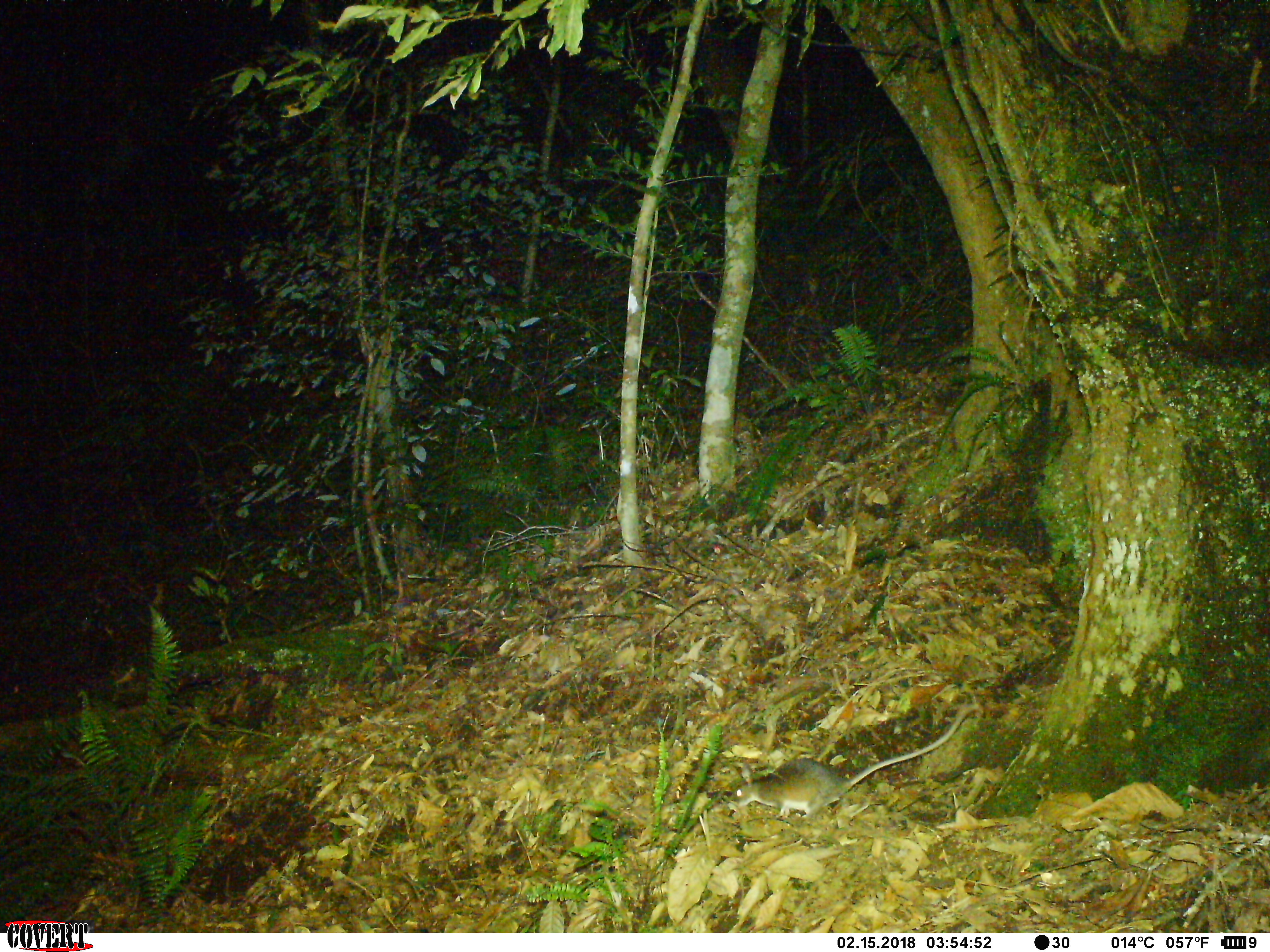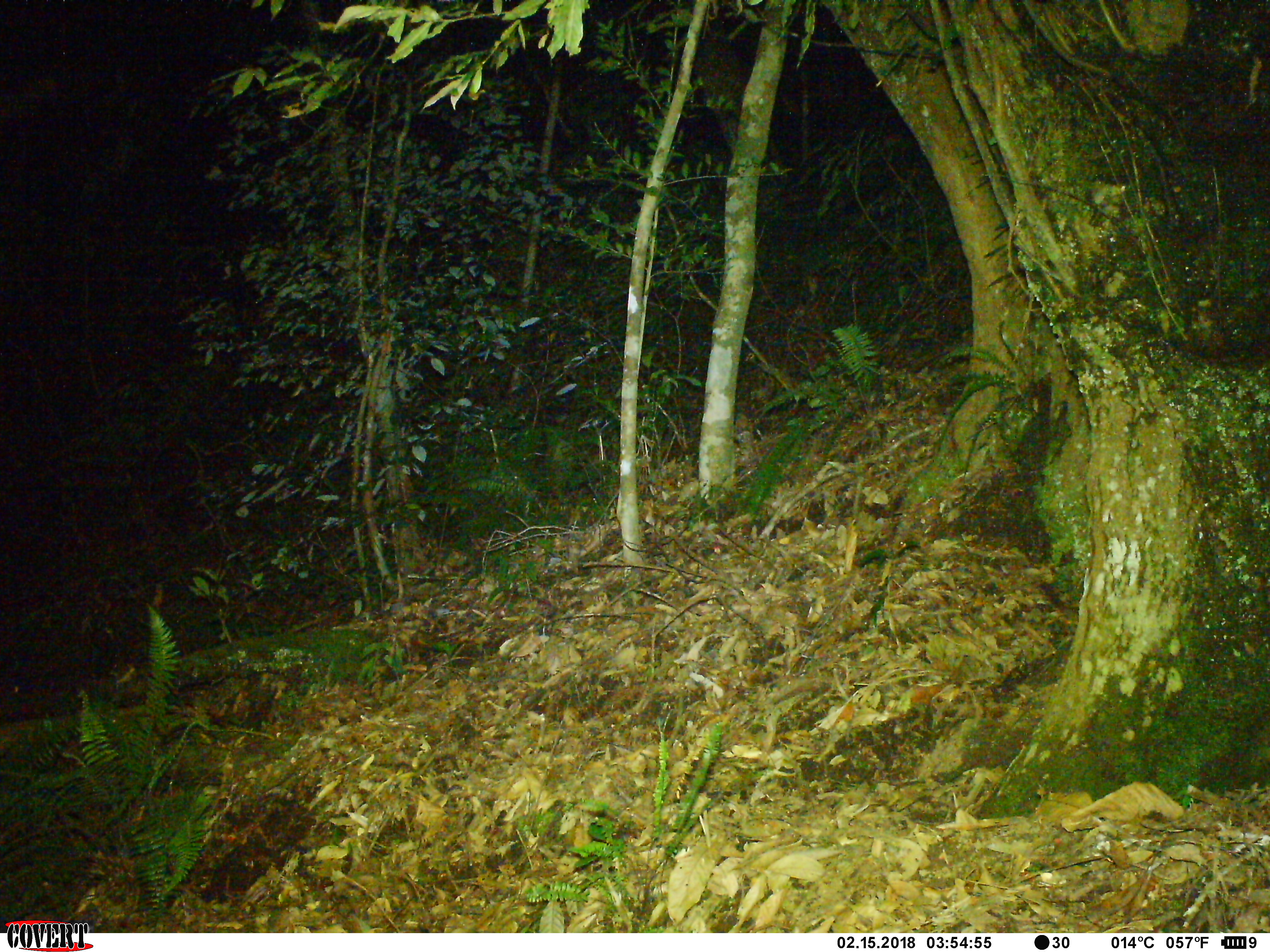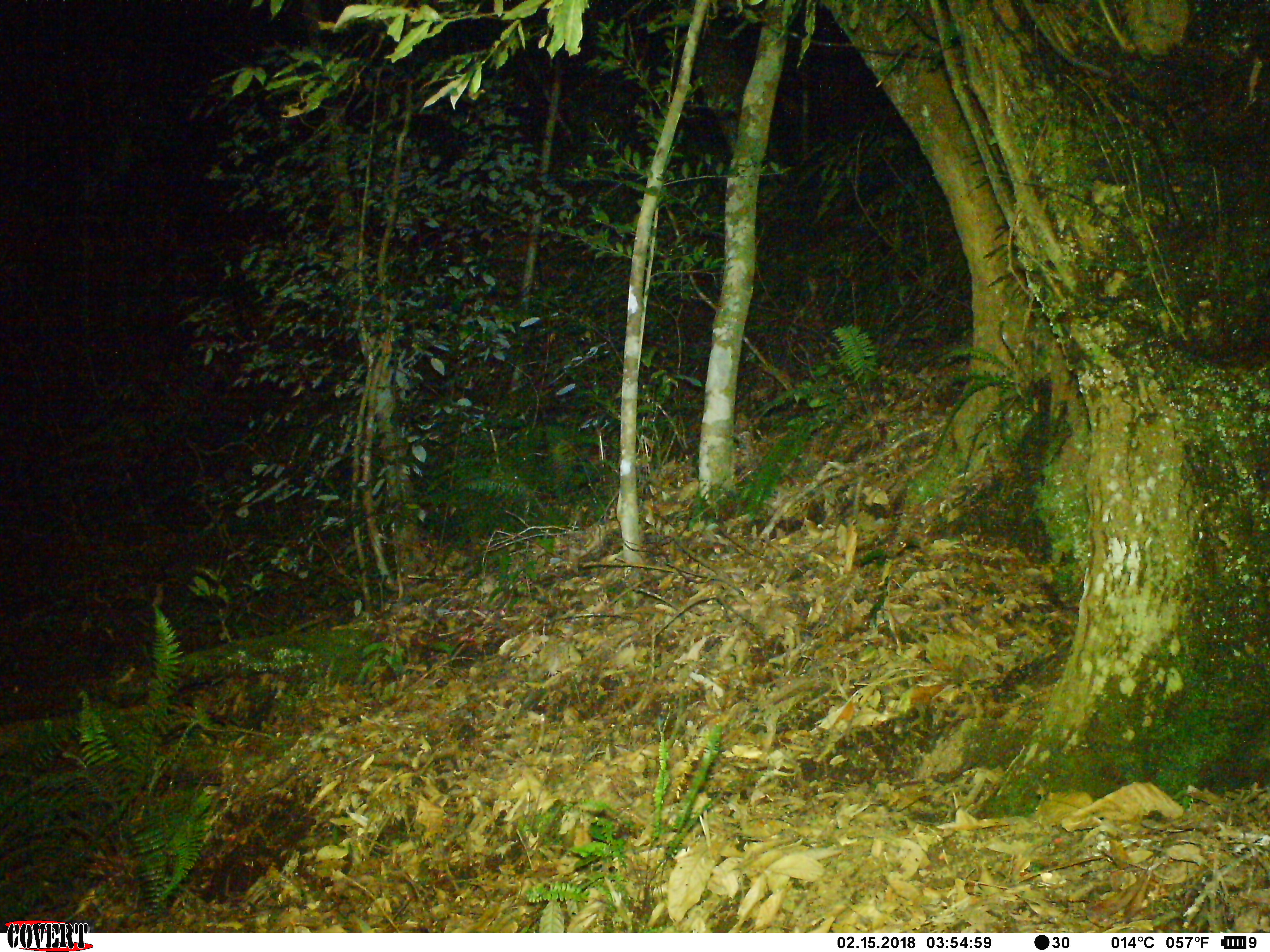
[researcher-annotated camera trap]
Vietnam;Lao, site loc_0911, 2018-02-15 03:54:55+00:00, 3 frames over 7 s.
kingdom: Animalia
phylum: Chordata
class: Mammalia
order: Rodentia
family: Muridae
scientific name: Muridae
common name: old-world mice and rats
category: unidentified murid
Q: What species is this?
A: Unidentified murid (old-world mice and rats) (Muridae).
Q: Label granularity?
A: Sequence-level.